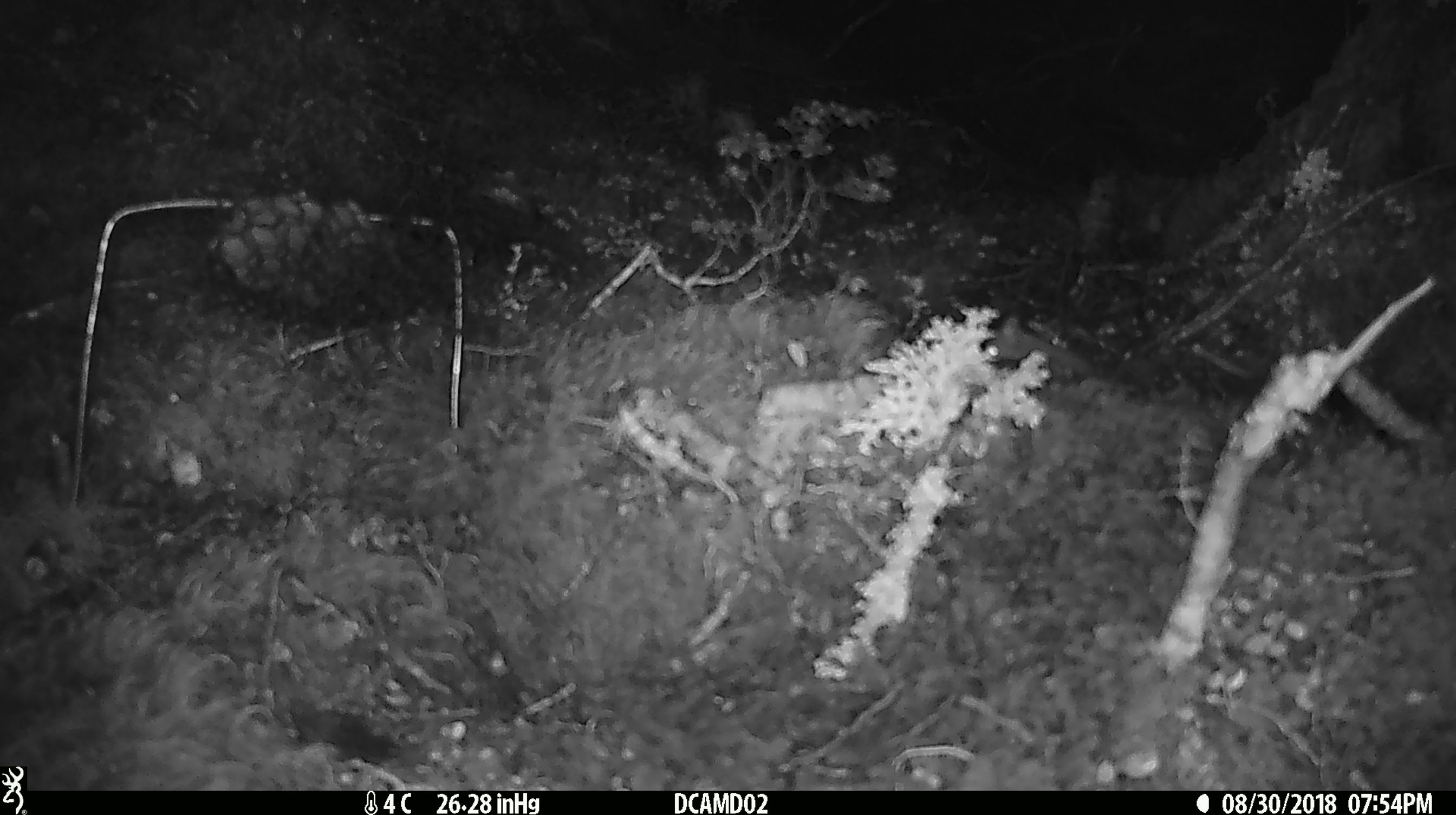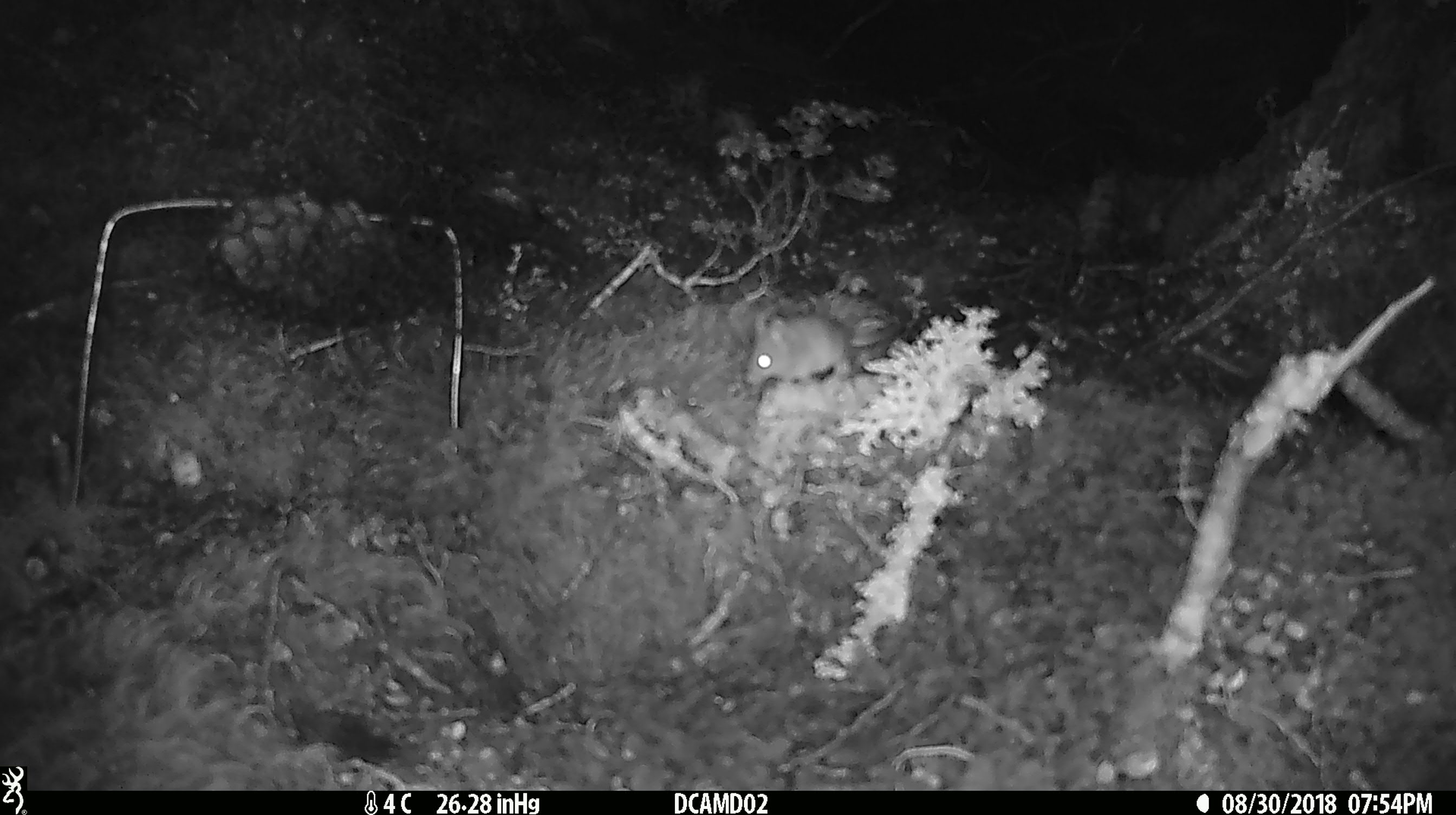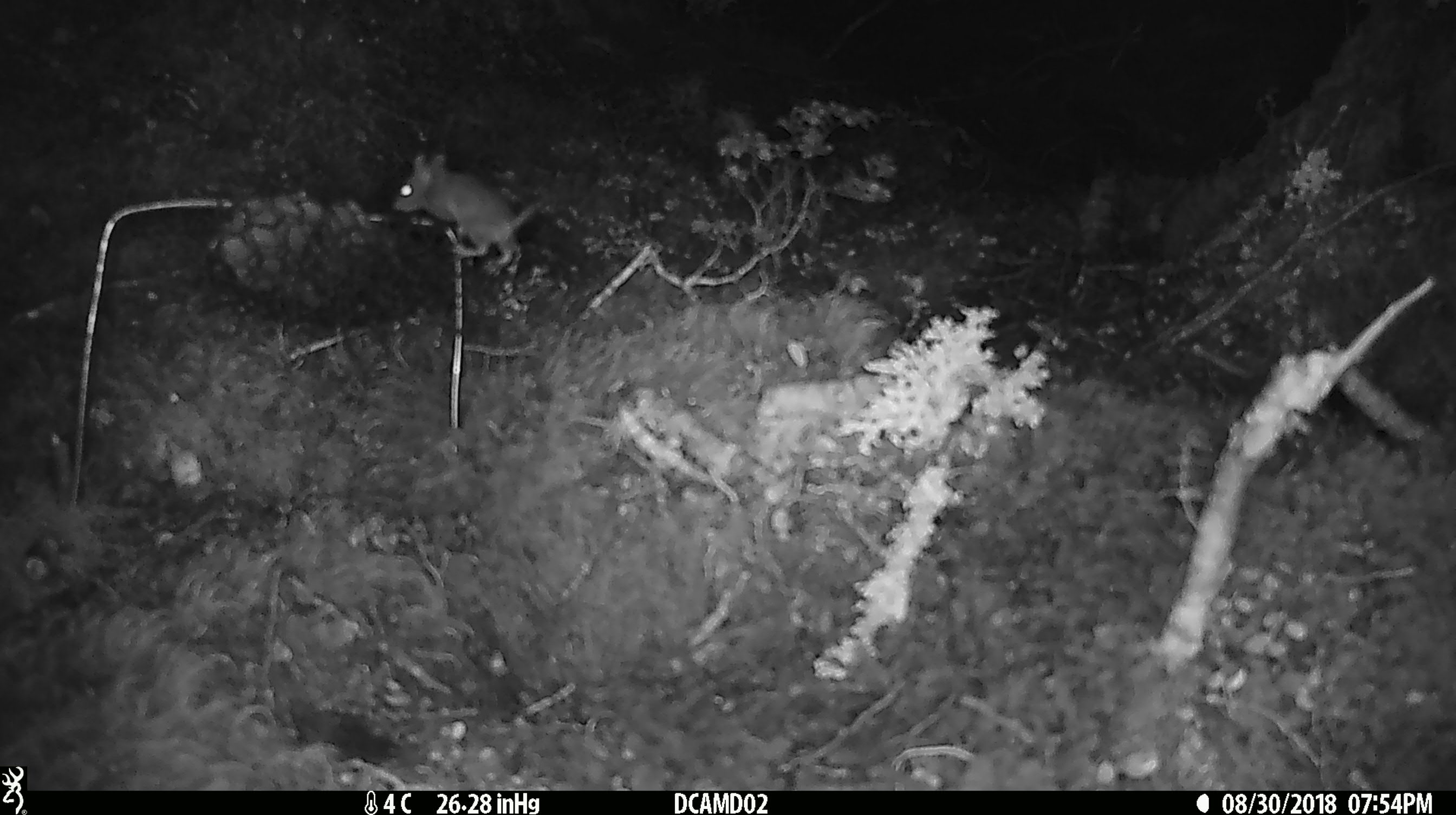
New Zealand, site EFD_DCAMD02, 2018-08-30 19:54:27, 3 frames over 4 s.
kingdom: Animalia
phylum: Chordata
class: Mammalia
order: Rodentia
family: Muridae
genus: Mus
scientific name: Mus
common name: mouse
Mouse (Mus).